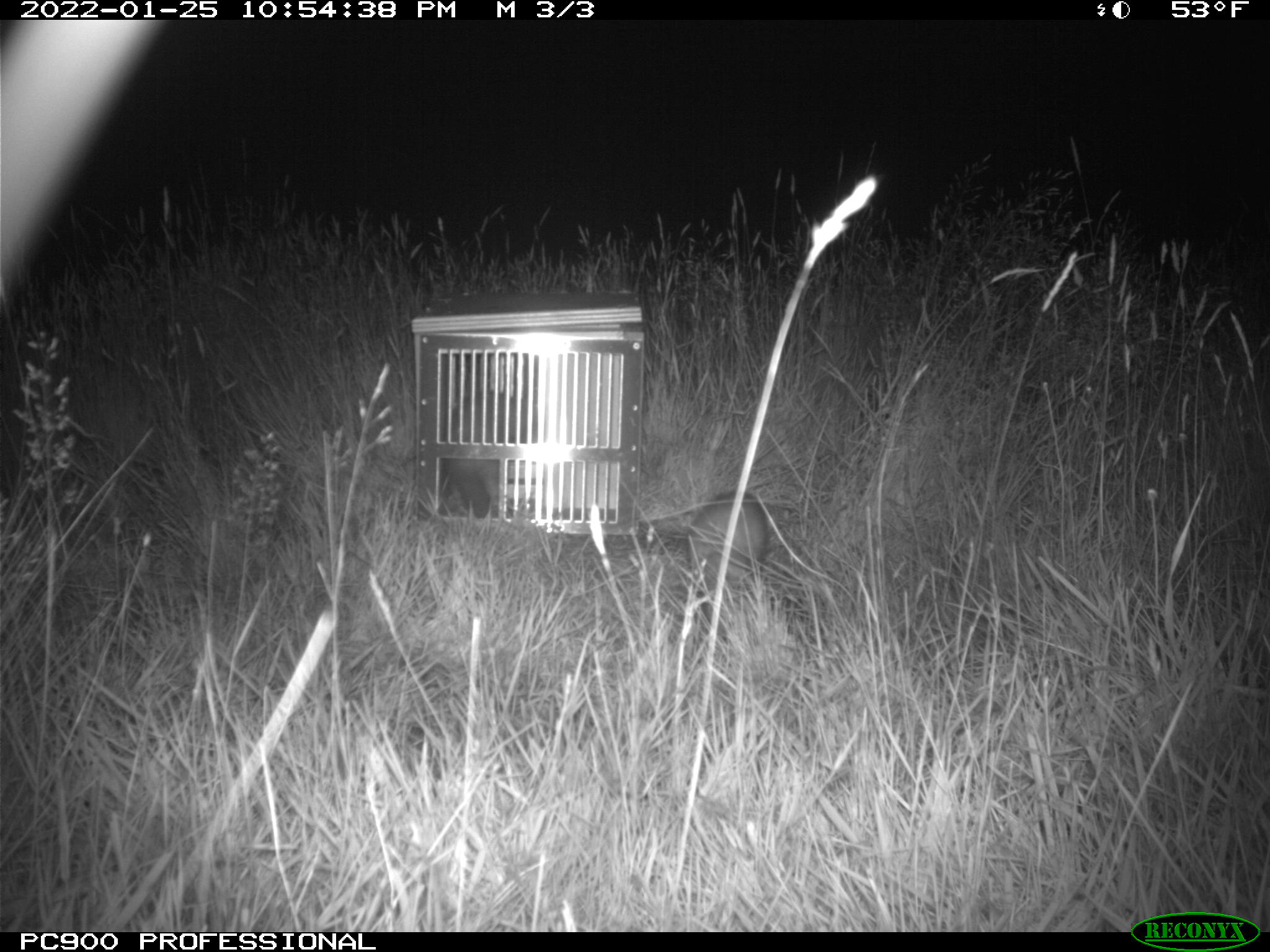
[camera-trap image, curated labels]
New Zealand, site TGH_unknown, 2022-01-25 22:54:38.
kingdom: Animalia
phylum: Chordata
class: Mammalia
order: Carnivora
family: Mustelidae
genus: Mustela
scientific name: Mustela furo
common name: ferret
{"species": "ferret (Mustela furo)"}